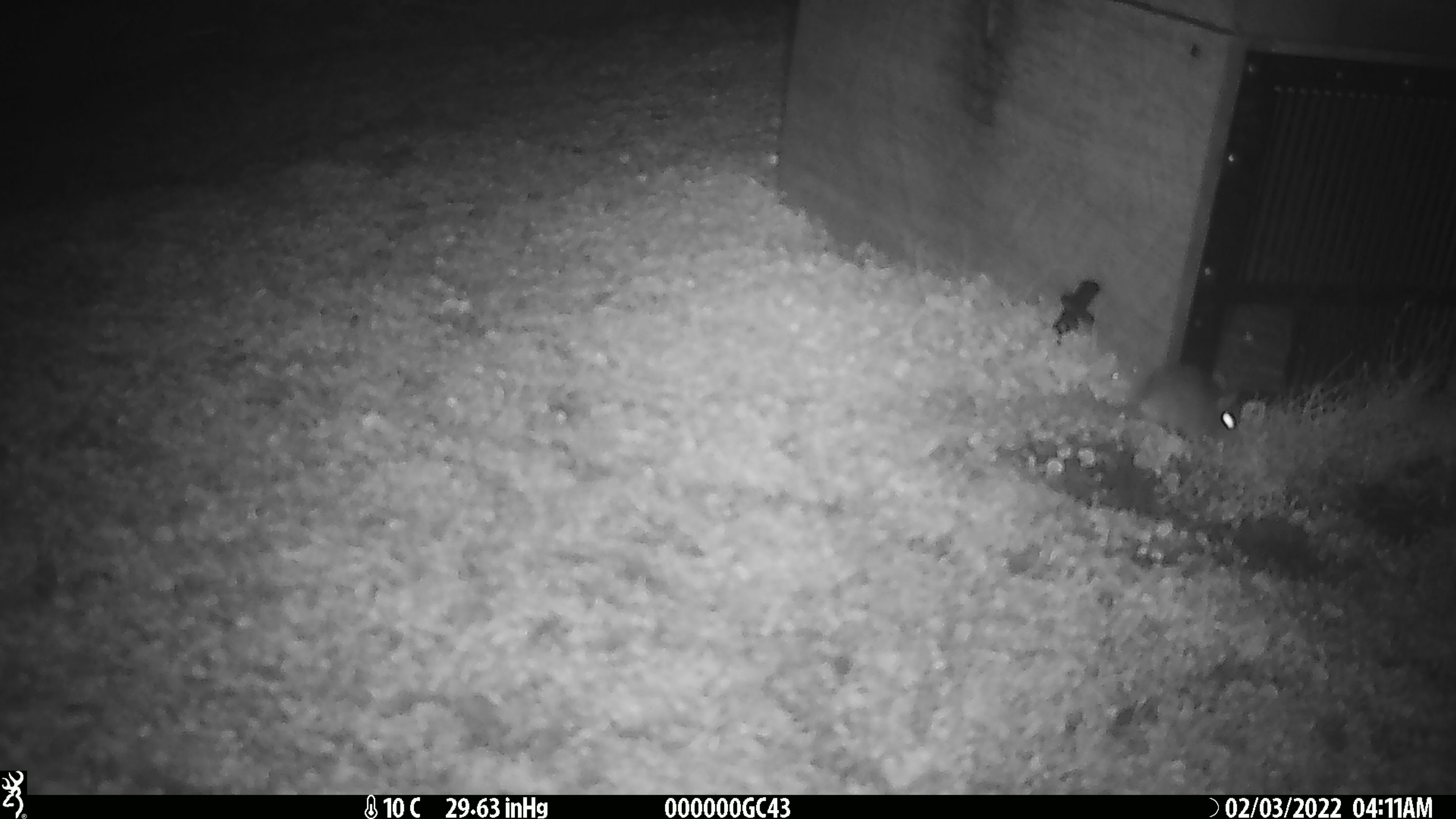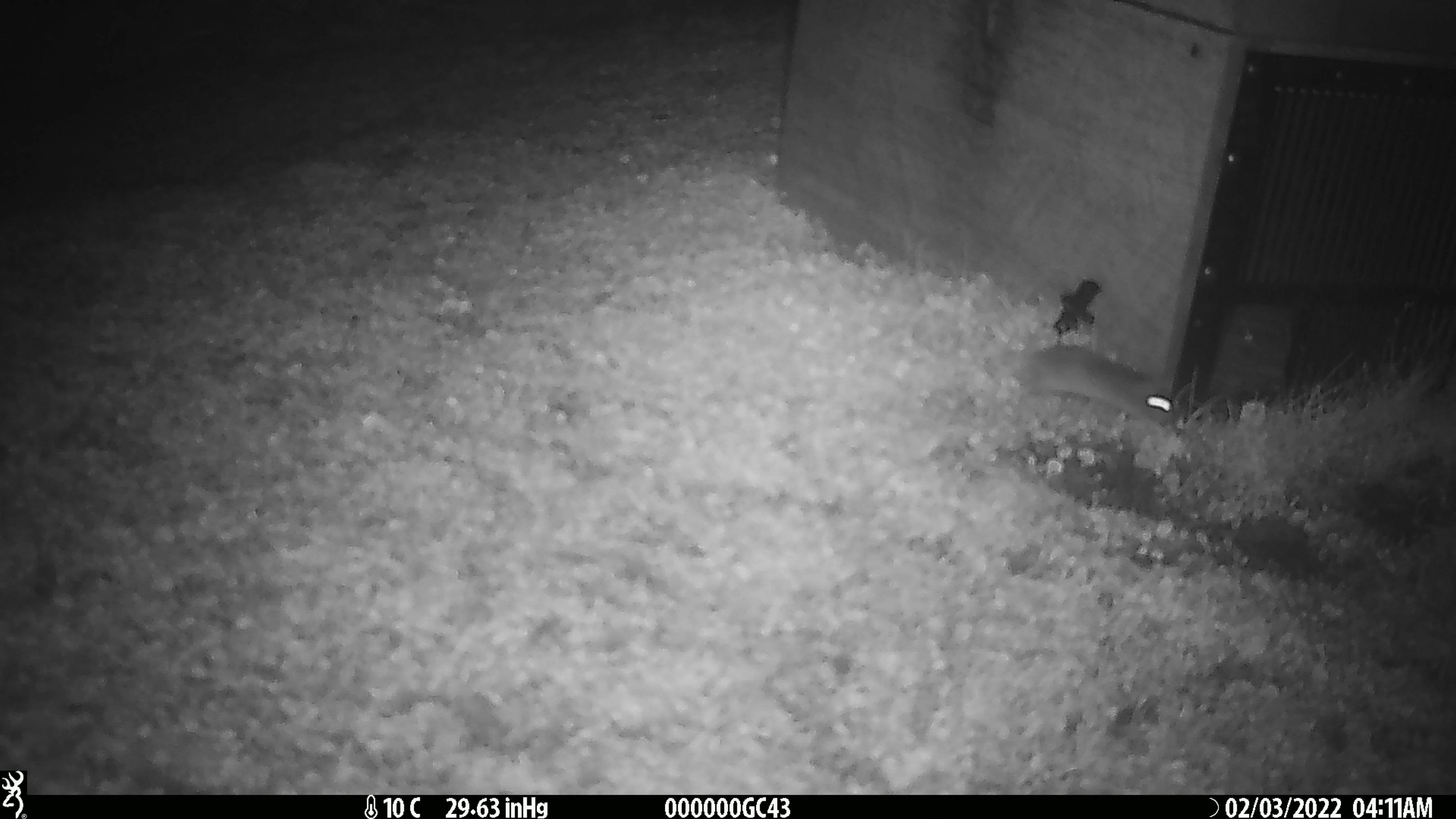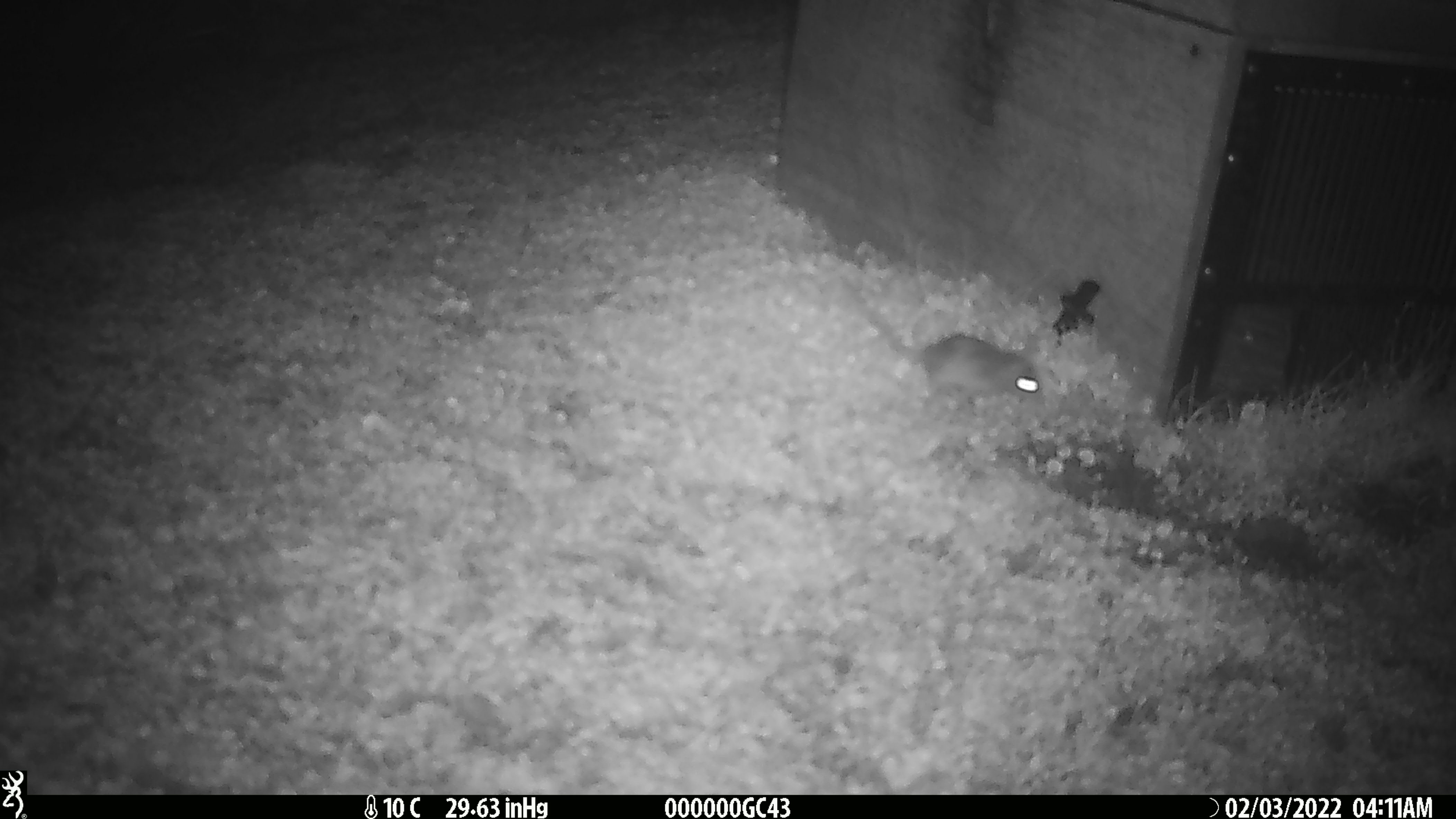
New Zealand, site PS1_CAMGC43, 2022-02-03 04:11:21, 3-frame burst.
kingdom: Animalia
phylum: Chordata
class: Mammalia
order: Rodentia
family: Muridae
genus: Mus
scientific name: Mus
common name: mouse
Mouse (Mus).